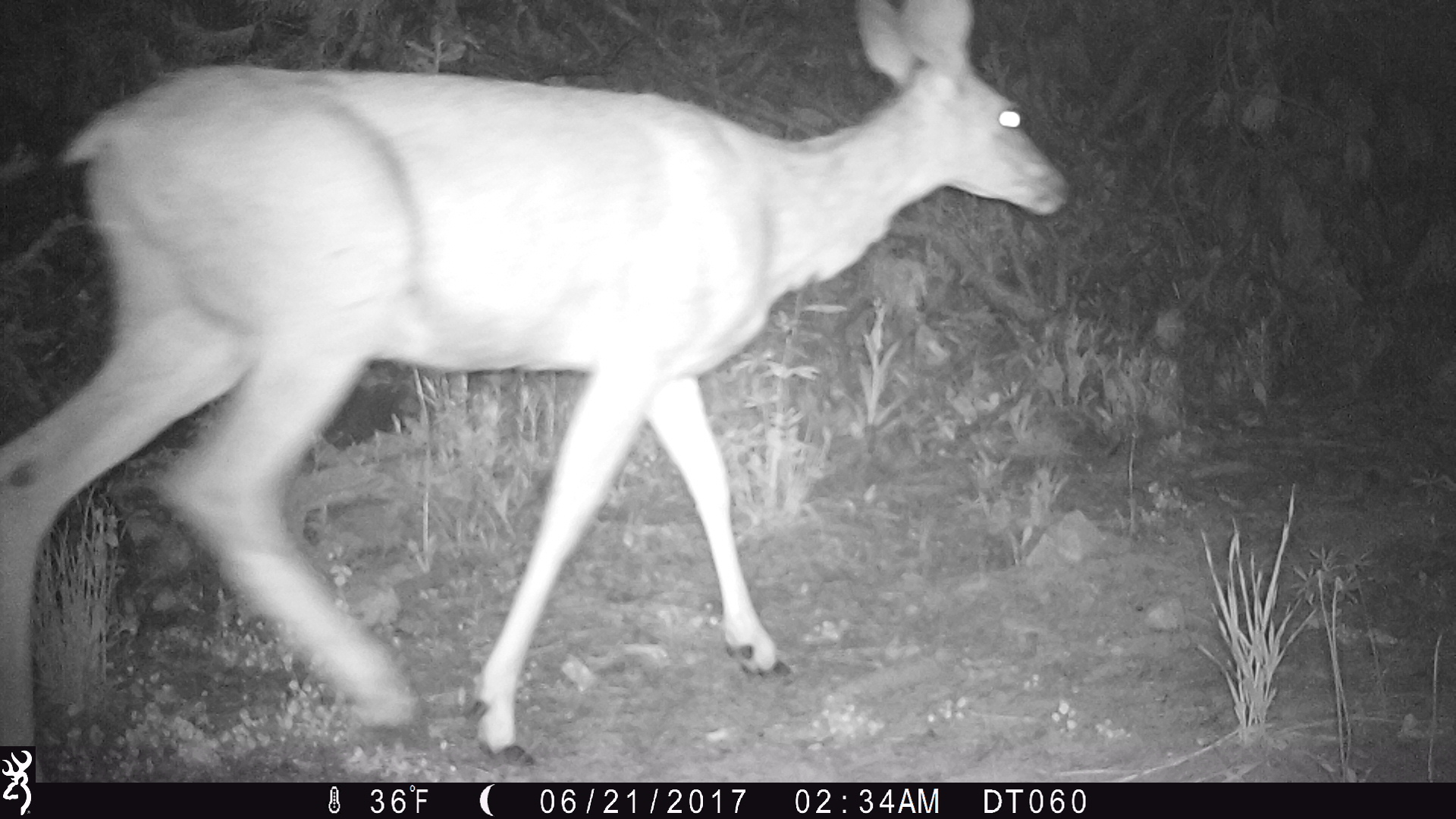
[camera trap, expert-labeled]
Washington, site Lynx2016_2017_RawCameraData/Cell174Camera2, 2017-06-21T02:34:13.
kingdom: Animalia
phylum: Chordata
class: Mammalia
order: Artiodactyla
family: Cervidae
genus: Odocoileus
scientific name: Odocoileus hemionus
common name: mule deer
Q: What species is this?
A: Odocoileus hemionus (mule deer).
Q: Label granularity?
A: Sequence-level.